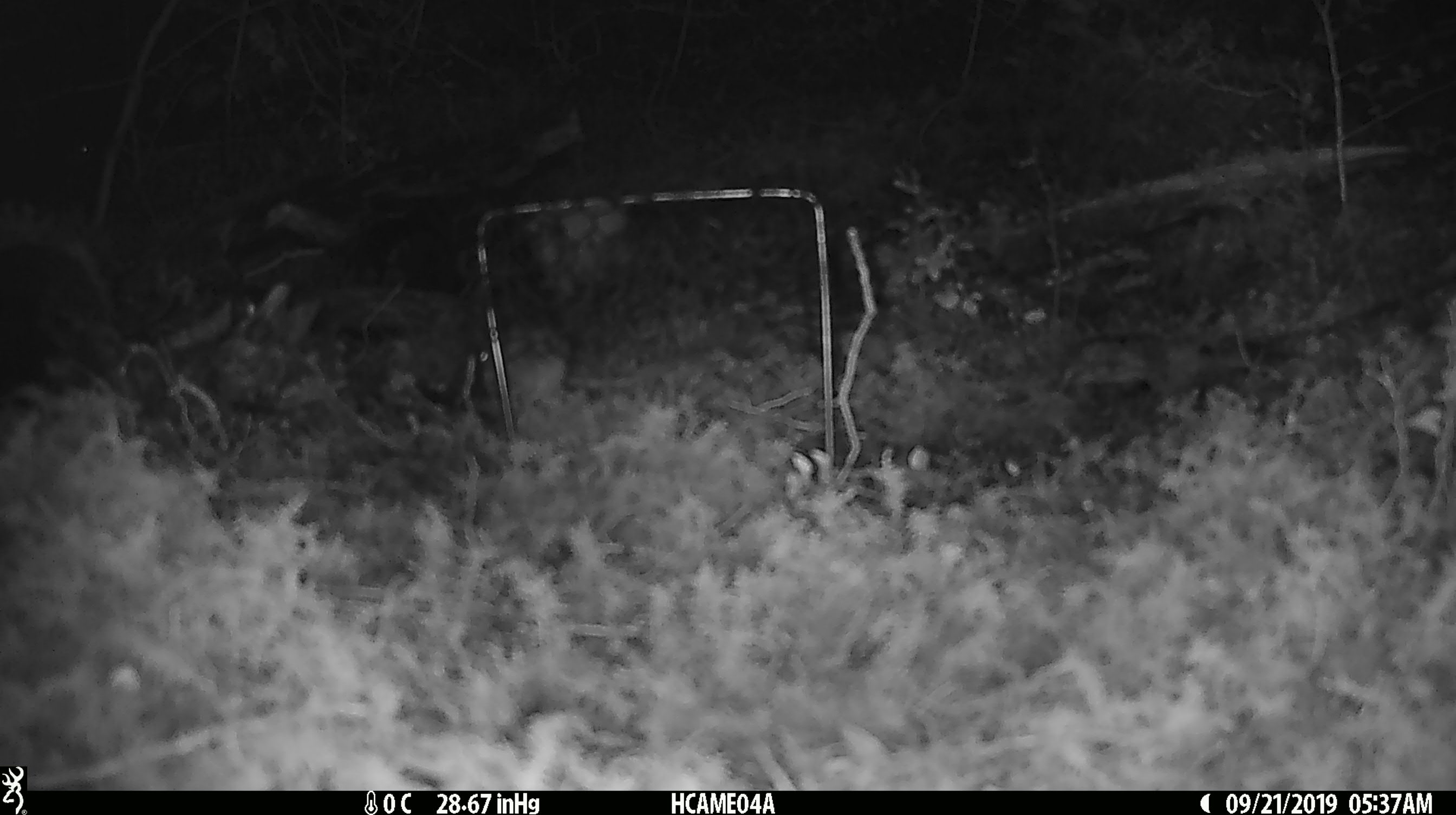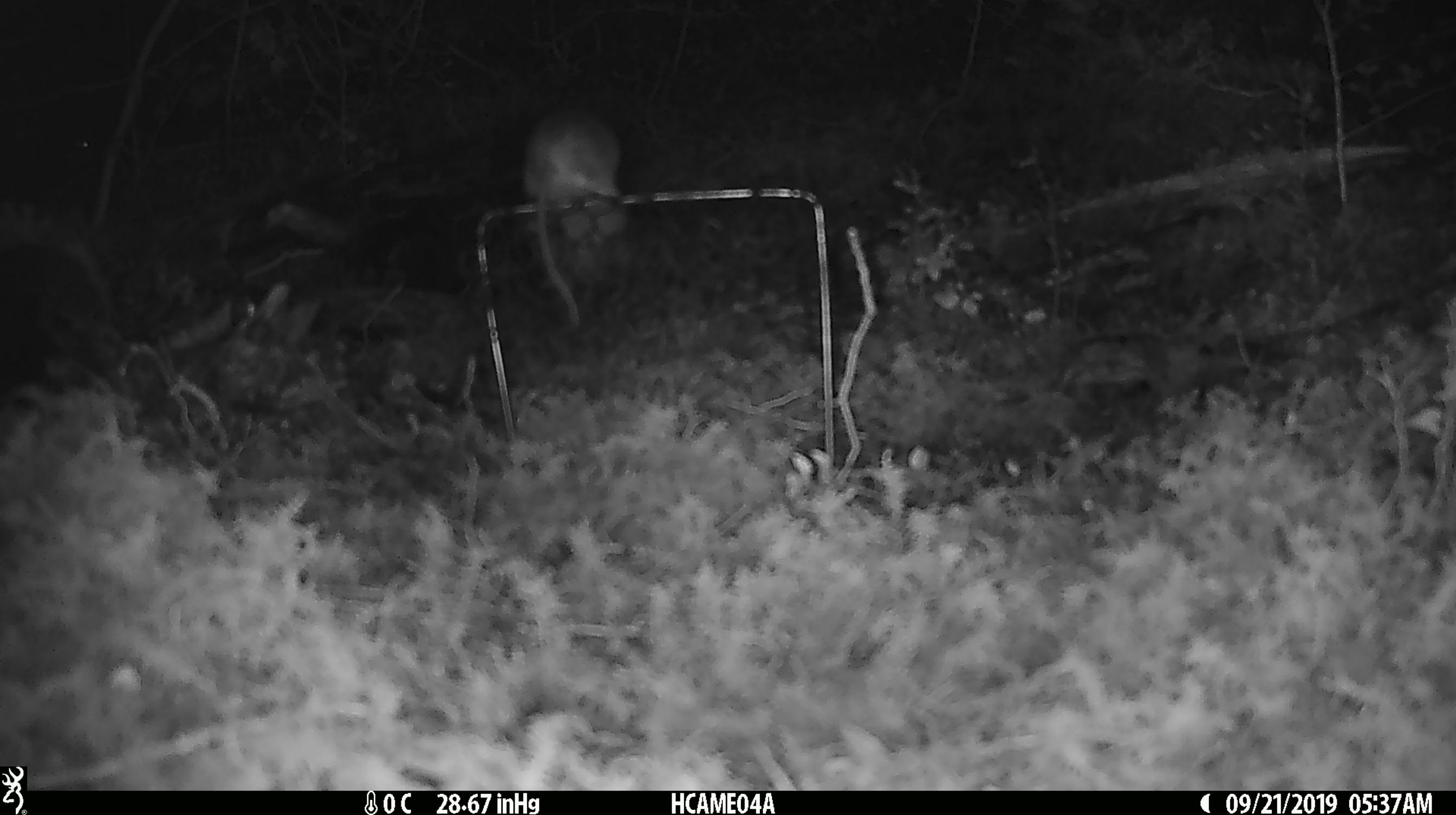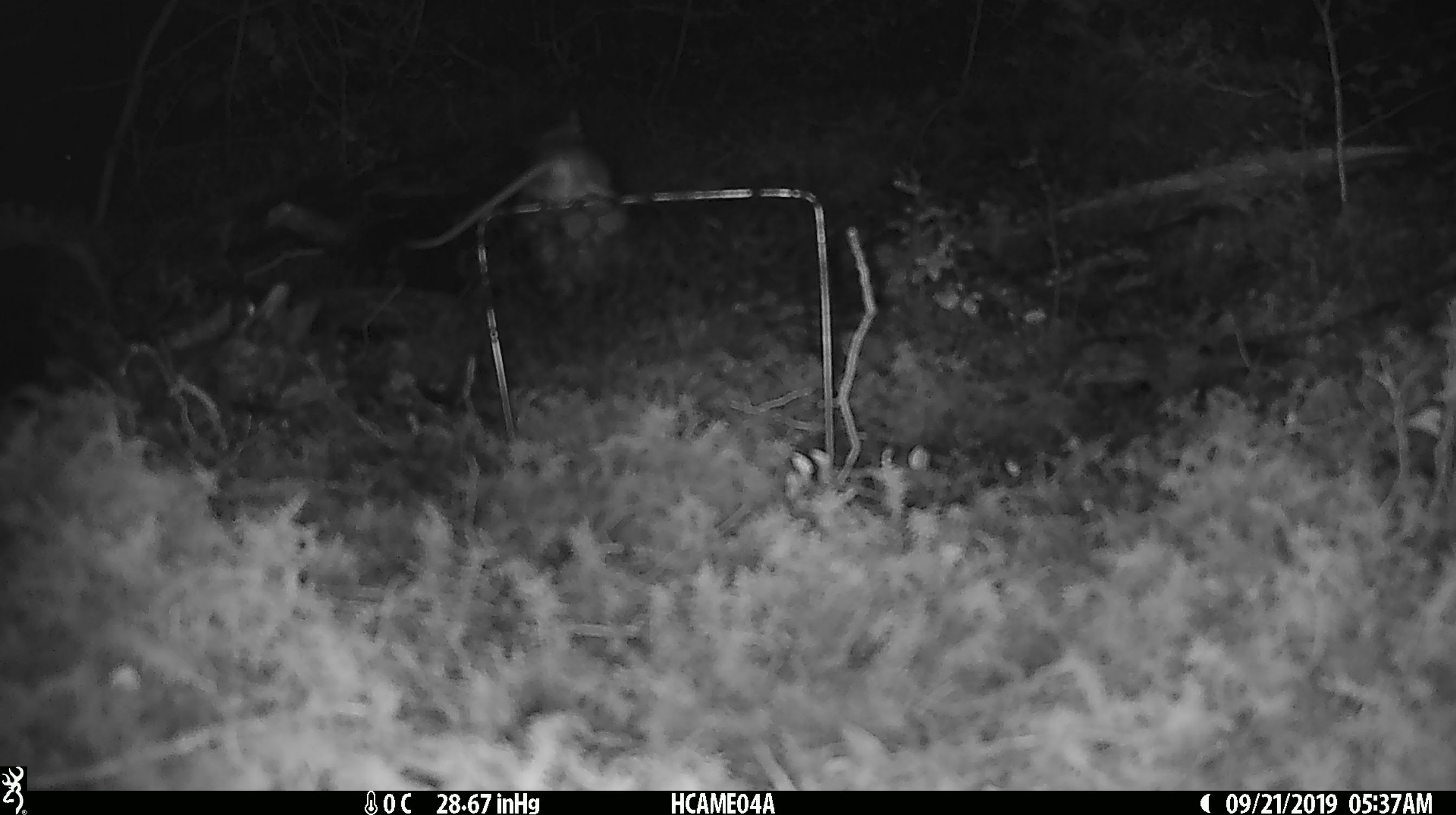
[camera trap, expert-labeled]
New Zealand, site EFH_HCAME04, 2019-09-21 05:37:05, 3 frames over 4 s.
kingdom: Animalia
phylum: Chordata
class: Mammalia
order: Rodentia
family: Muridae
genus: Mus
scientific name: Mus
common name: mouse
Mouse (Mus).